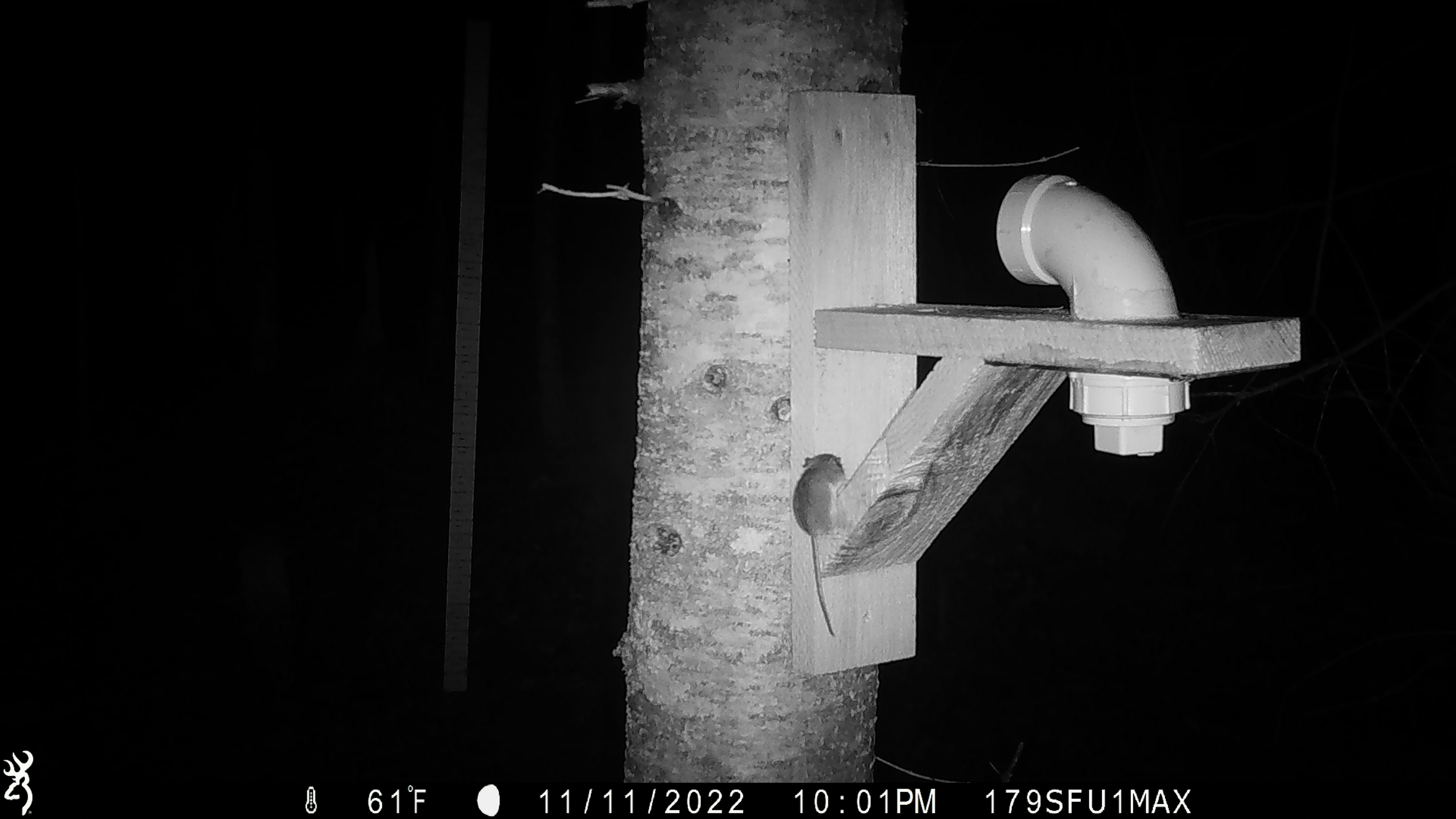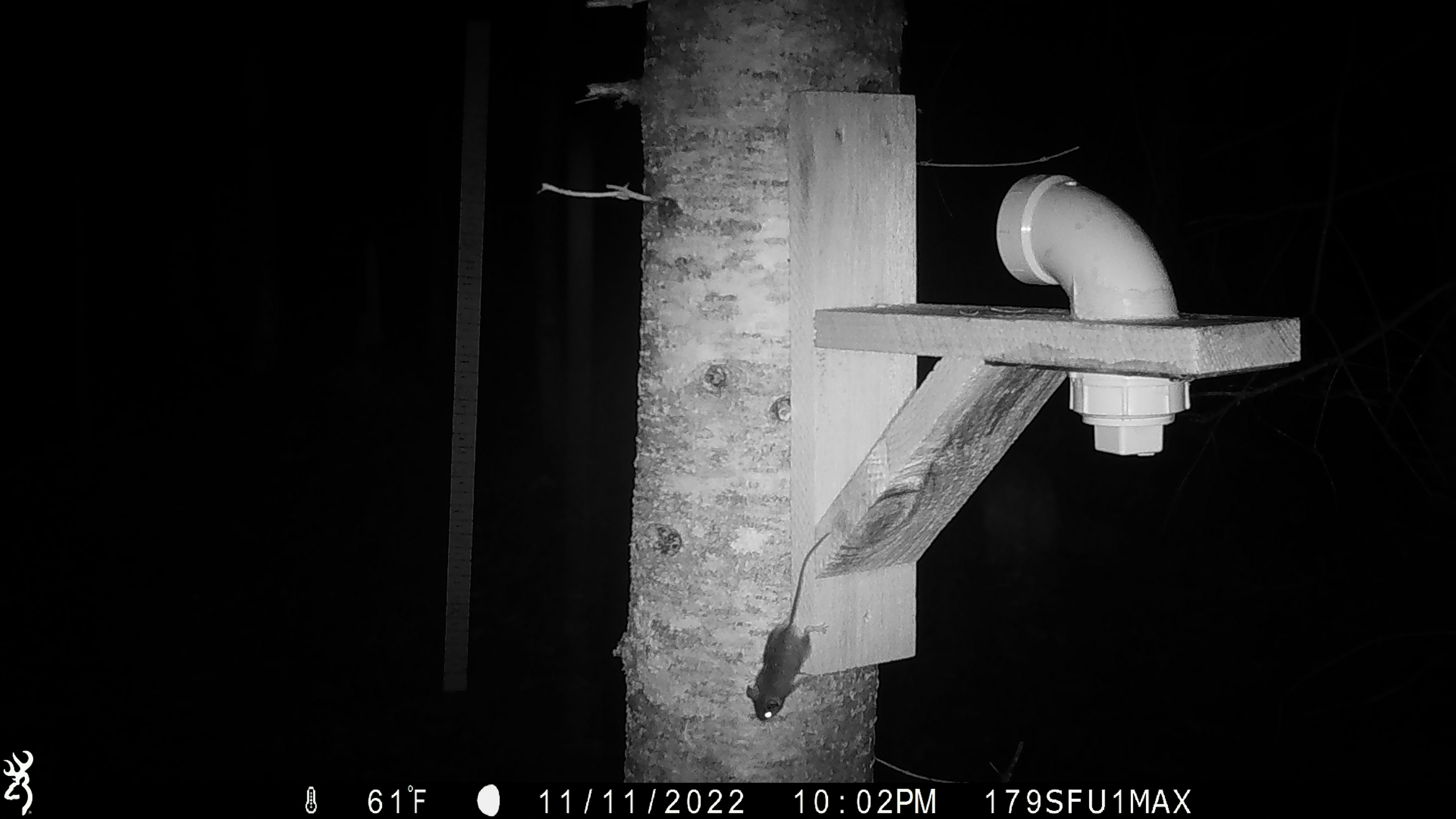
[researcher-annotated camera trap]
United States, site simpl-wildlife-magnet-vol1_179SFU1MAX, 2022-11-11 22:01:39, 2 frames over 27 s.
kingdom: Animalia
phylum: Chordata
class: Mammalia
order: Rodentia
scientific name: Rodentia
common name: mouse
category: mouse sp.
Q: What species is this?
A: Mouse sp. (mouse) (Rodentia).